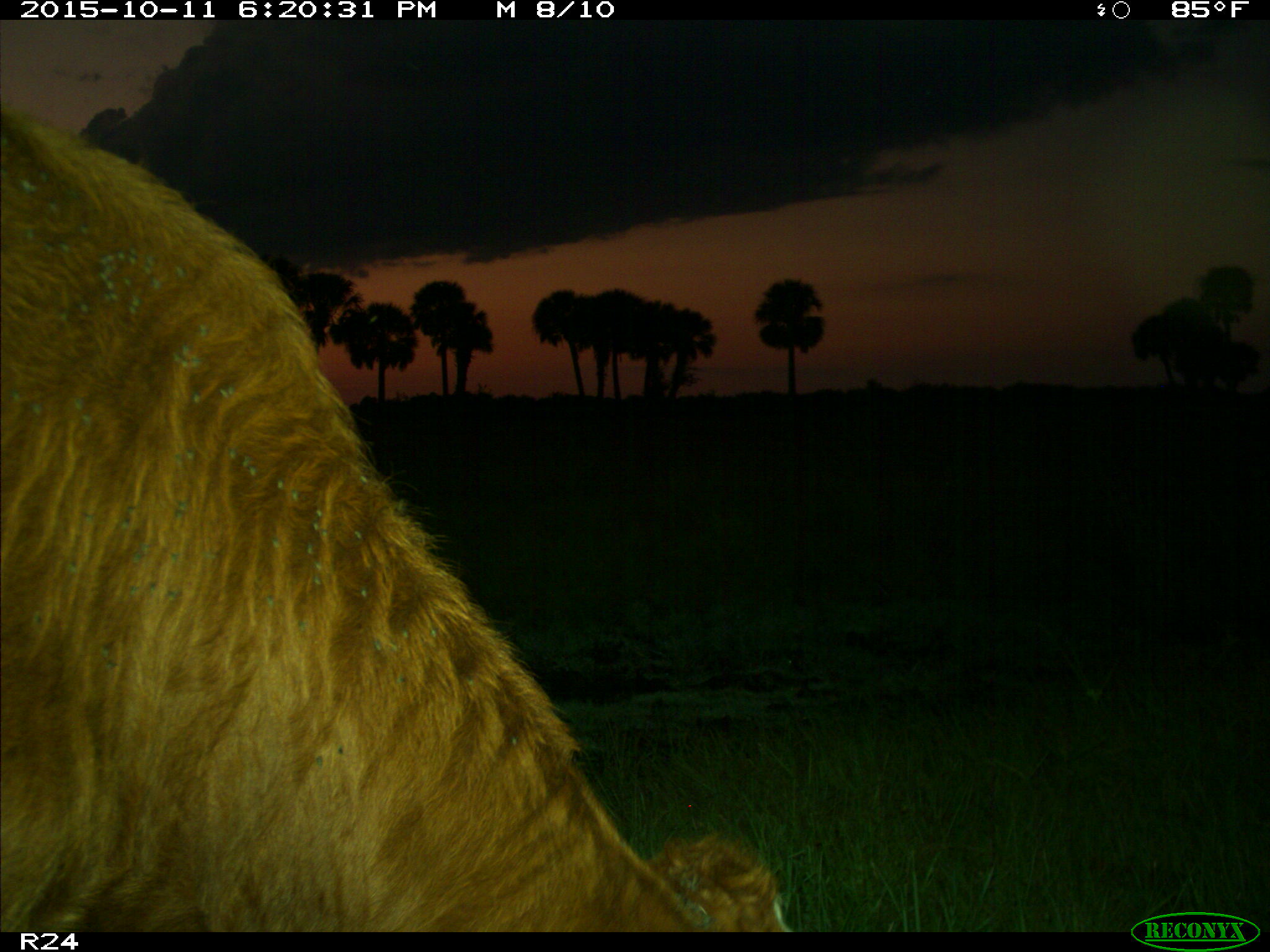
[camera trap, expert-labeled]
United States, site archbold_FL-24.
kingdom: Animalia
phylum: Chordata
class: Mammalia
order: Artiodactyla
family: Bovidae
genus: Bos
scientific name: Bos taurus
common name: domestic cow